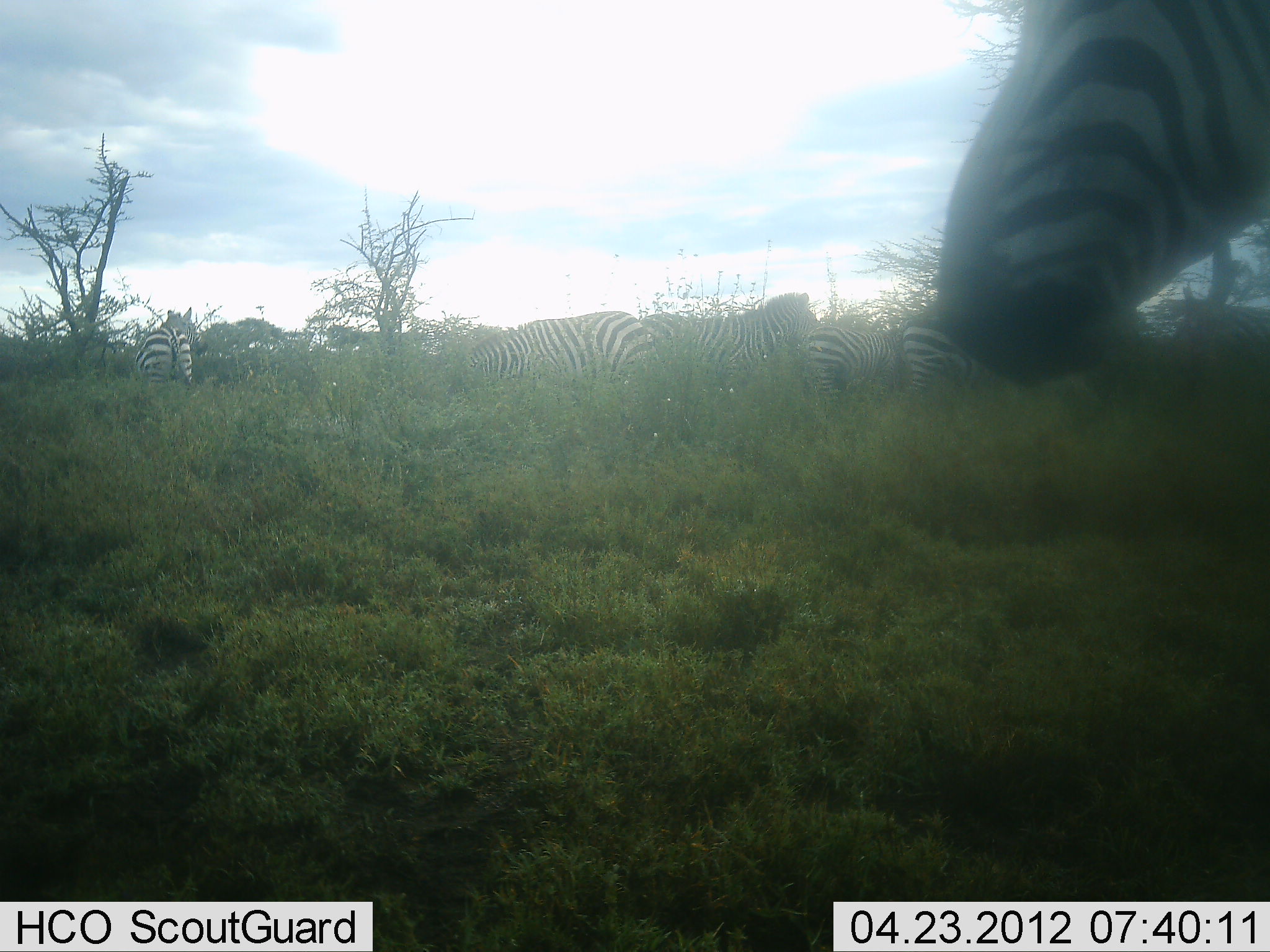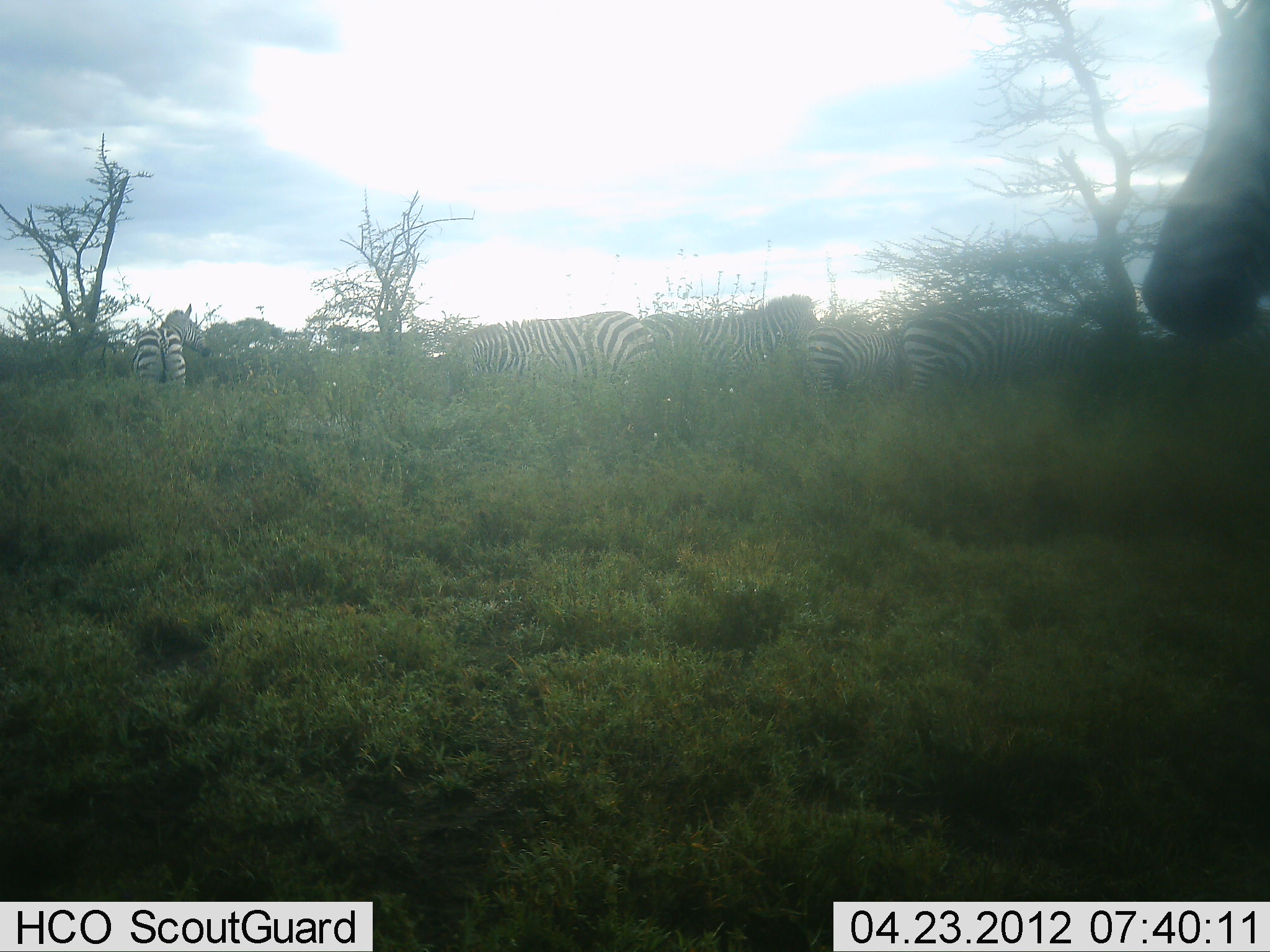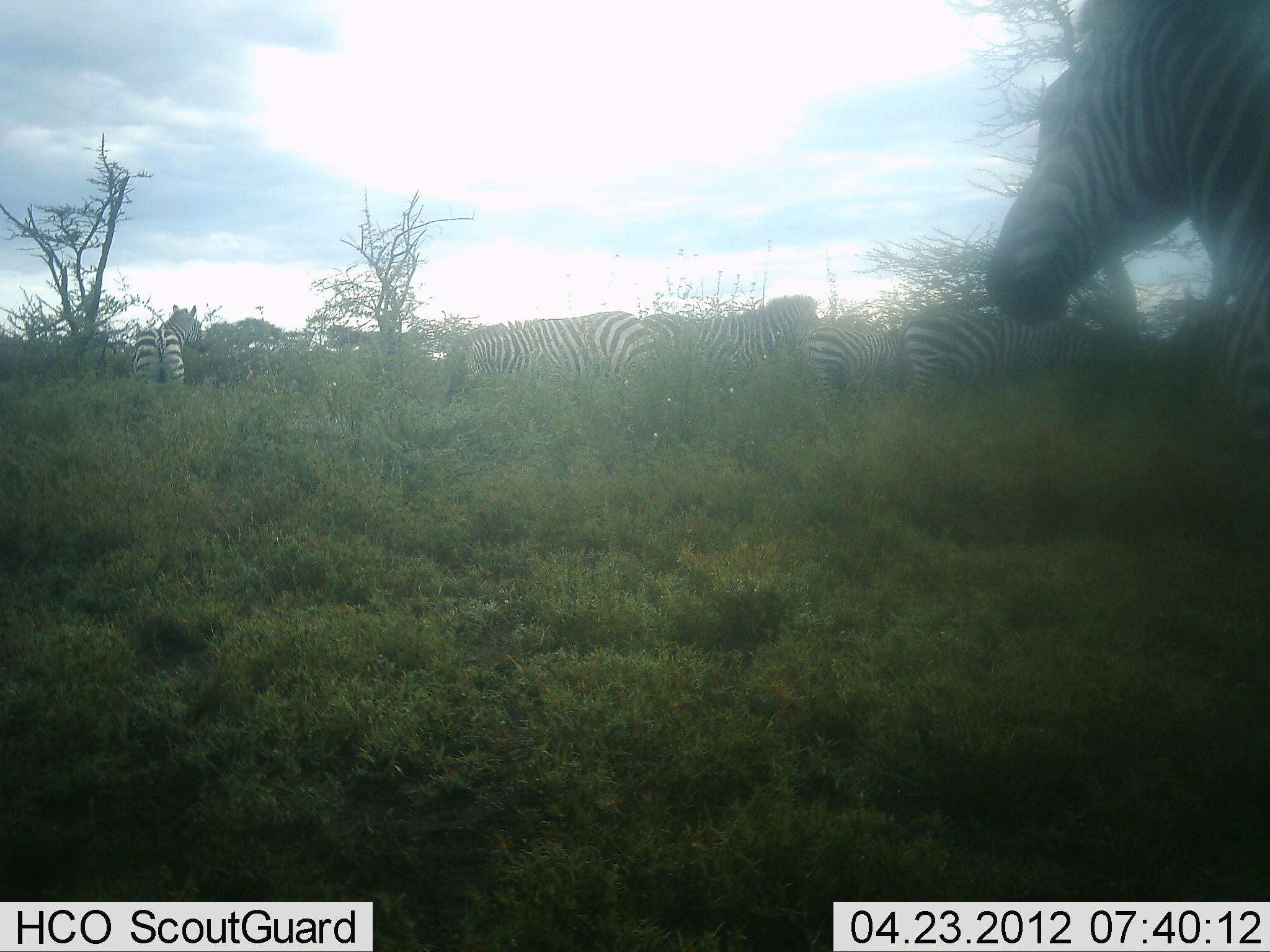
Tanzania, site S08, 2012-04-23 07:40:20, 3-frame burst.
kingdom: Animalia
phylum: Chordata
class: Mammalia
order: Perissodactyla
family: Equidae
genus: Equus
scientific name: Equus quagga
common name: plains zebra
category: zebra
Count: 6.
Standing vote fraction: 78%.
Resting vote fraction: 0%.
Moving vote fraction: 56%.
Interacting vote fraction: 0%.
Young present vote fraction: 0%.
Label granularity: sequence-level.